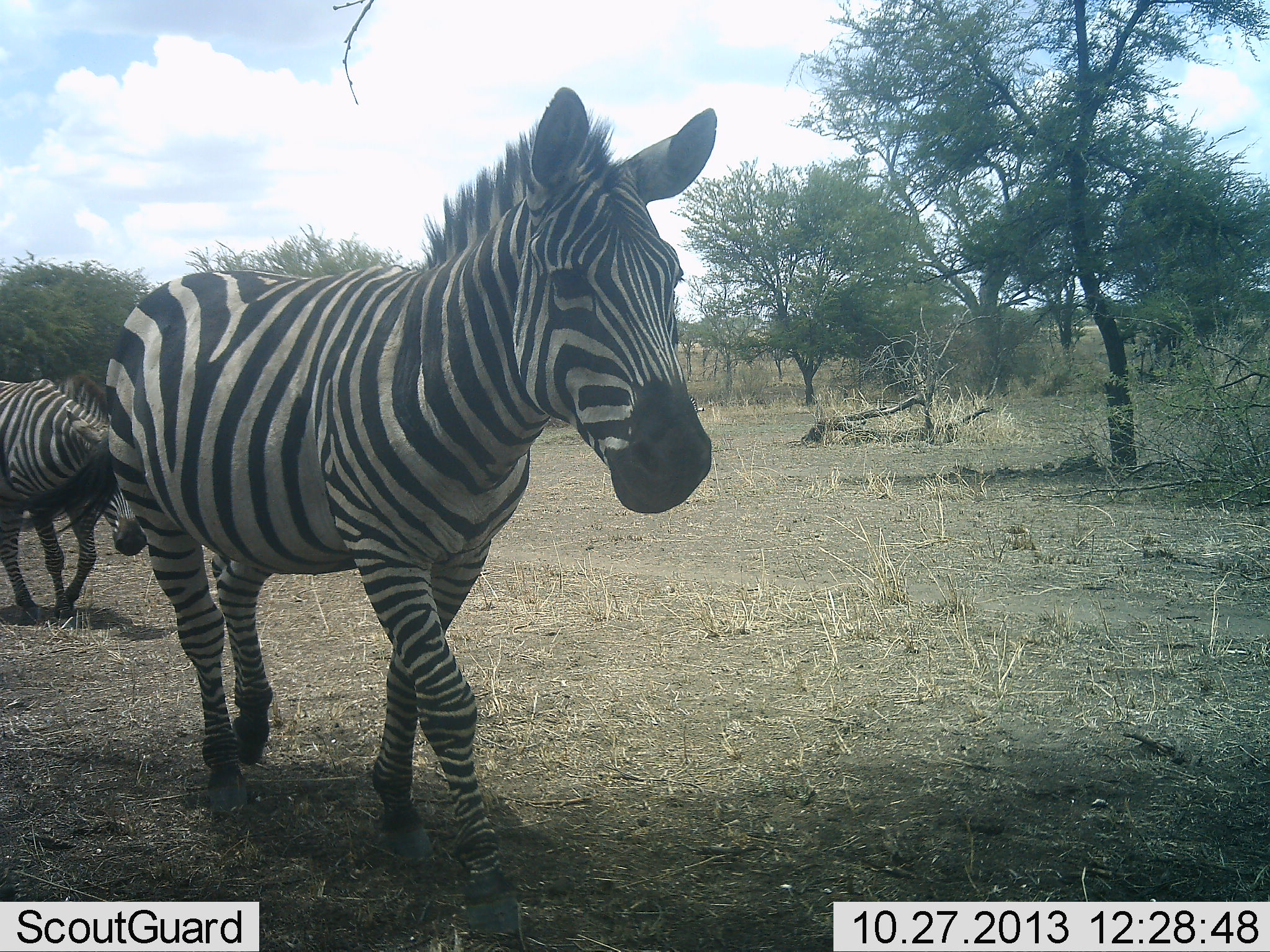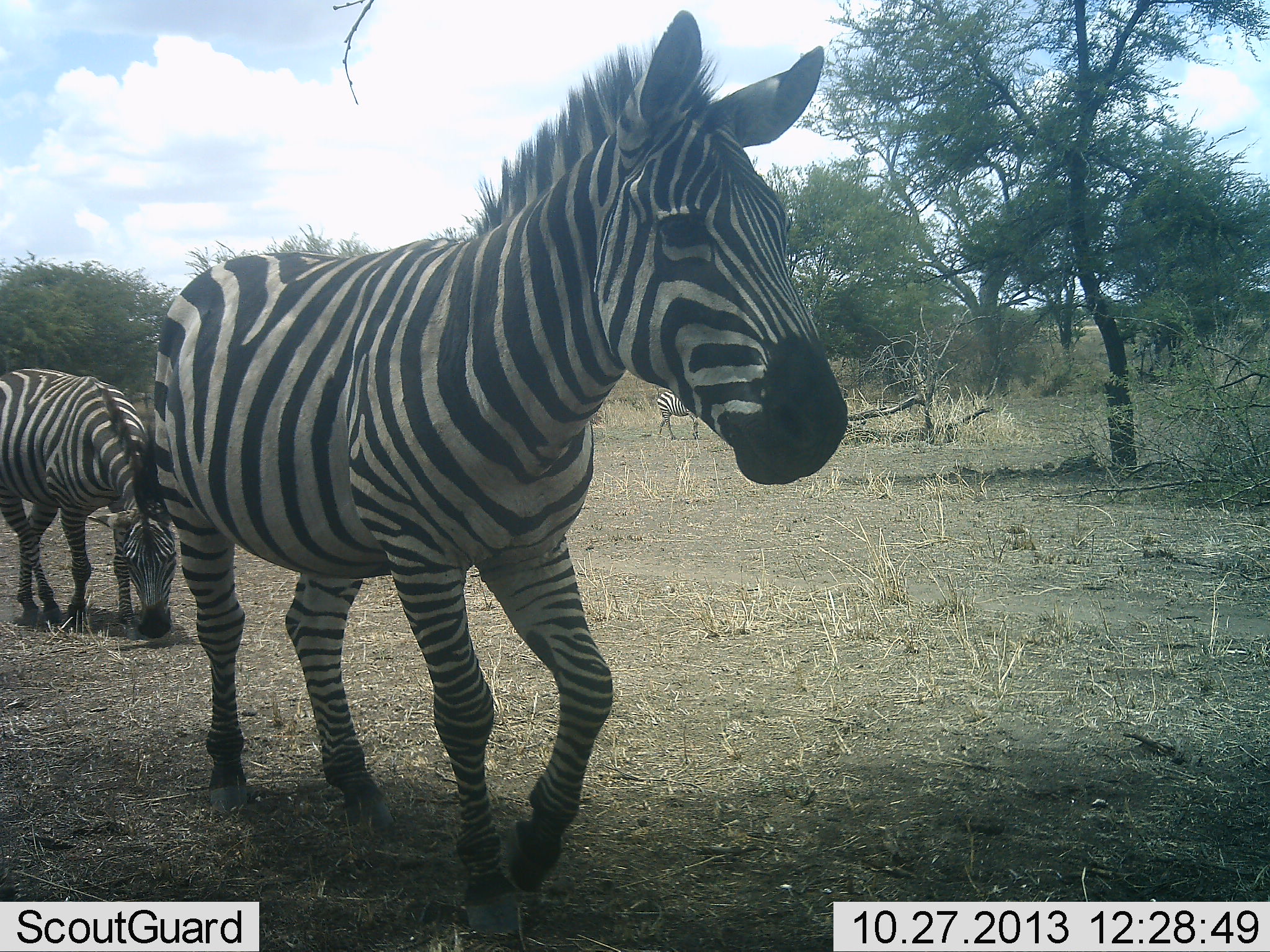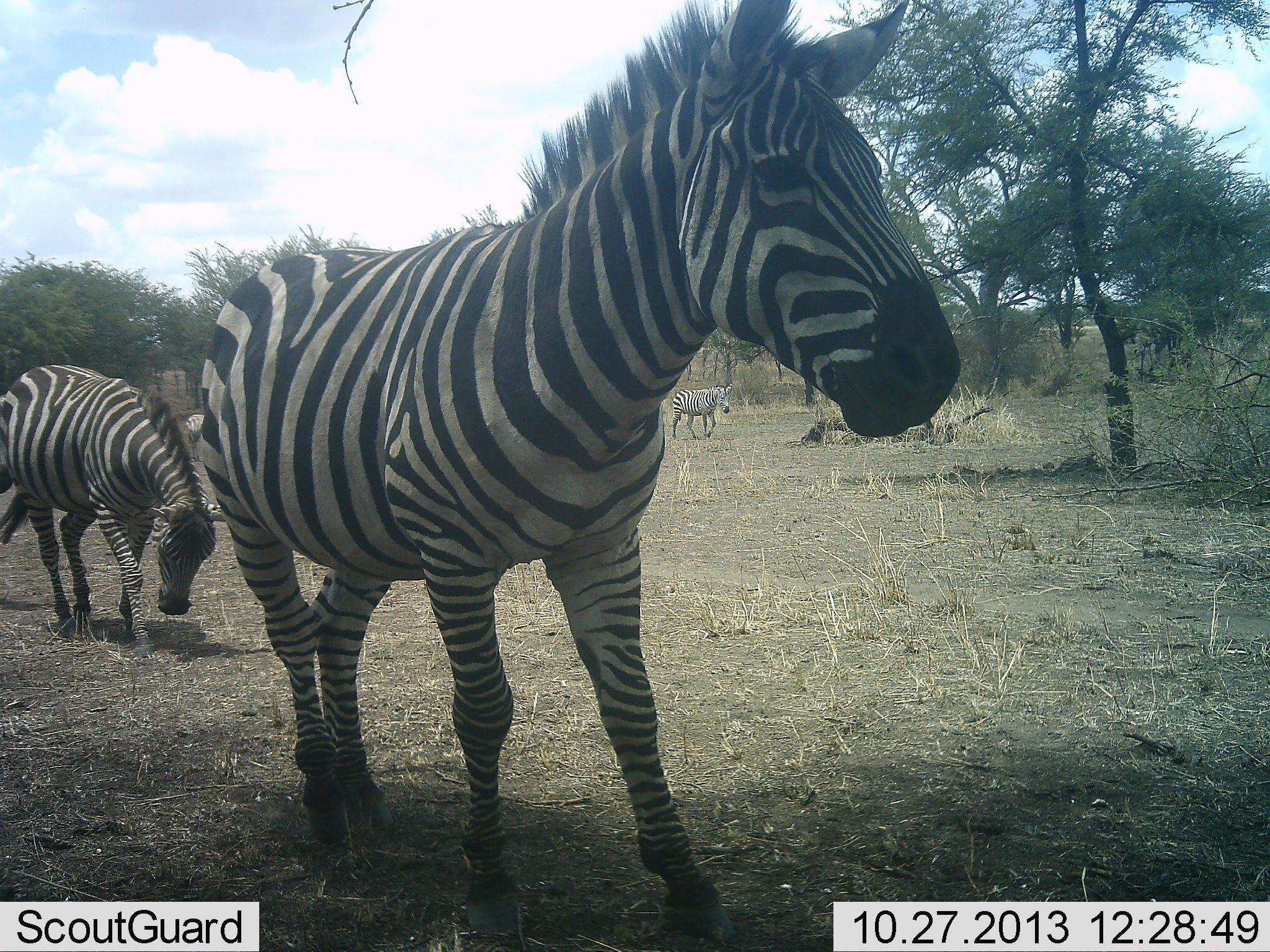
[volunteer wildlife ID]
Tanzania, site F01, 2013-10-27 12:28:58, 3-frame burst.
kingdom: Animalia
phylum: Chordata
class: Mammalia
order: Perissodactyla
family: Equidae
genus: Equus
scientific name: Equus quagga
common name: plains zebra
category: zebra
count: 3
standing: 0%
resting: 0%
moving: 100%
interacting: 0%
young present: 0%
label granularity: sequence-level